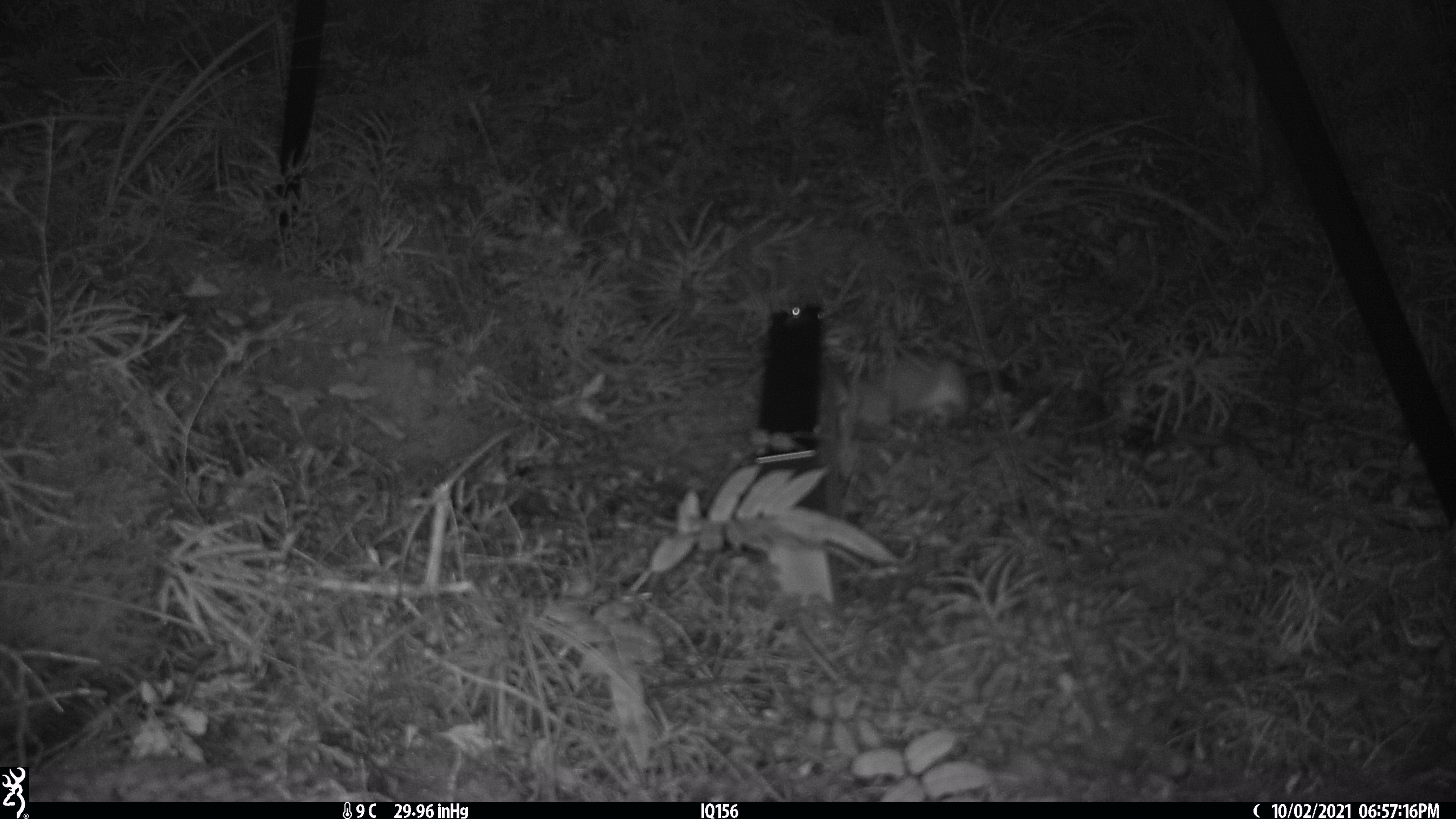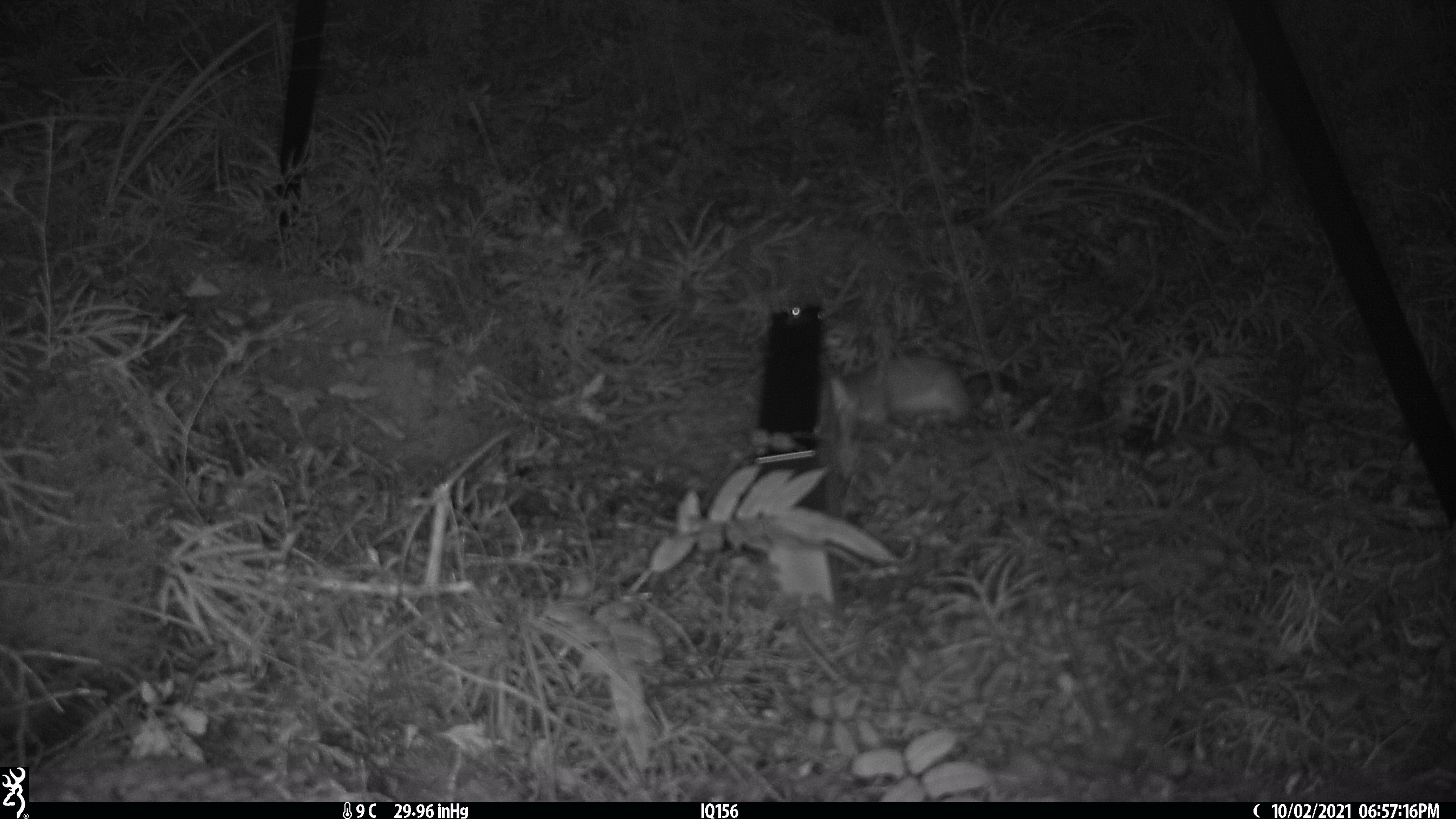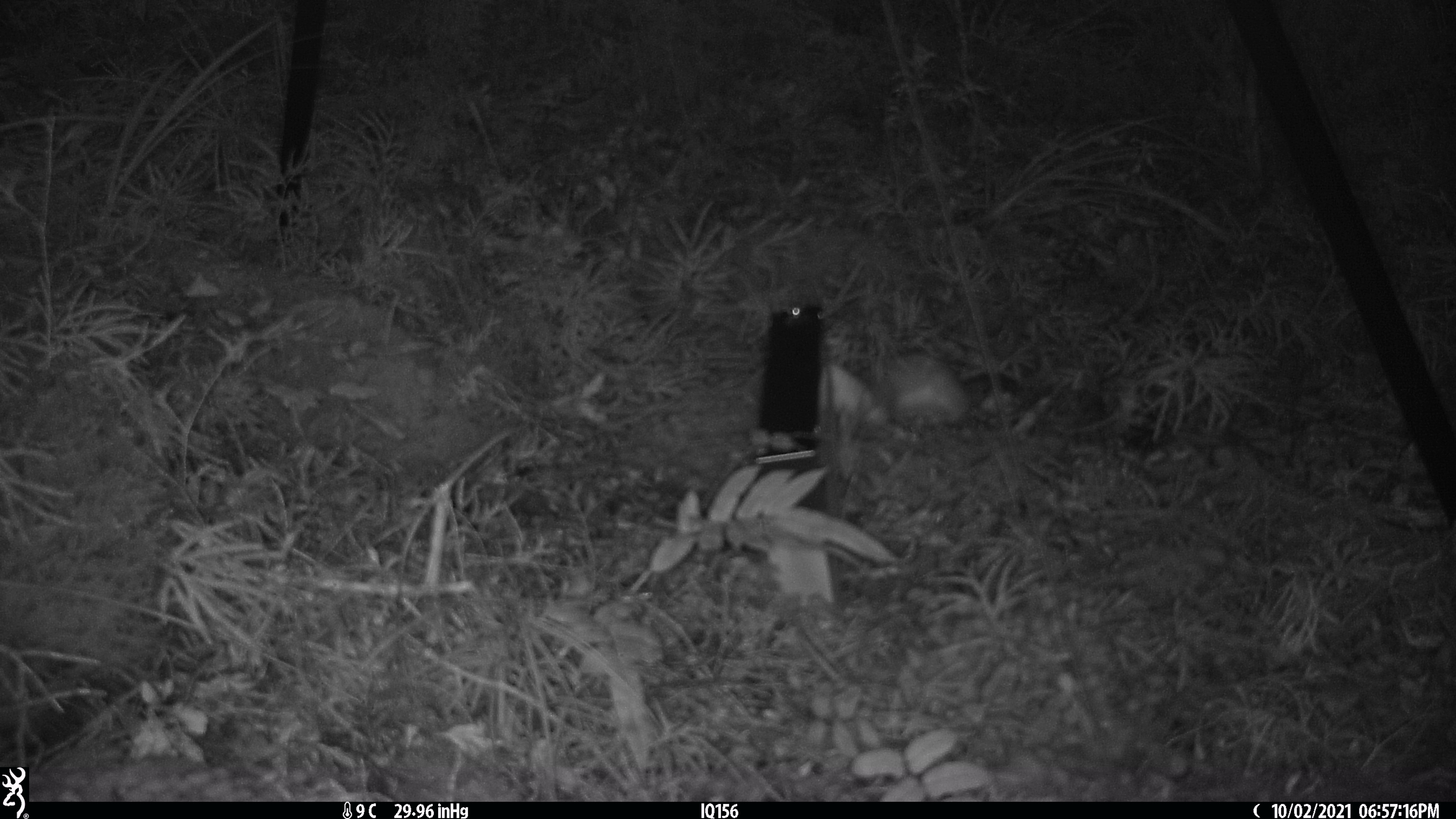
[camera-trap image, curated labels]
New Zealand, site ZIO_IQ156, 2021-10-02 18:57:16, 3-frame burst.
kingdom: Animalia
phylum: Chordata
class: Mammalia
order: Carnivora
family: Mustelidae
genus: Mustela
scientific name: Mustela erminea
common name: stoat